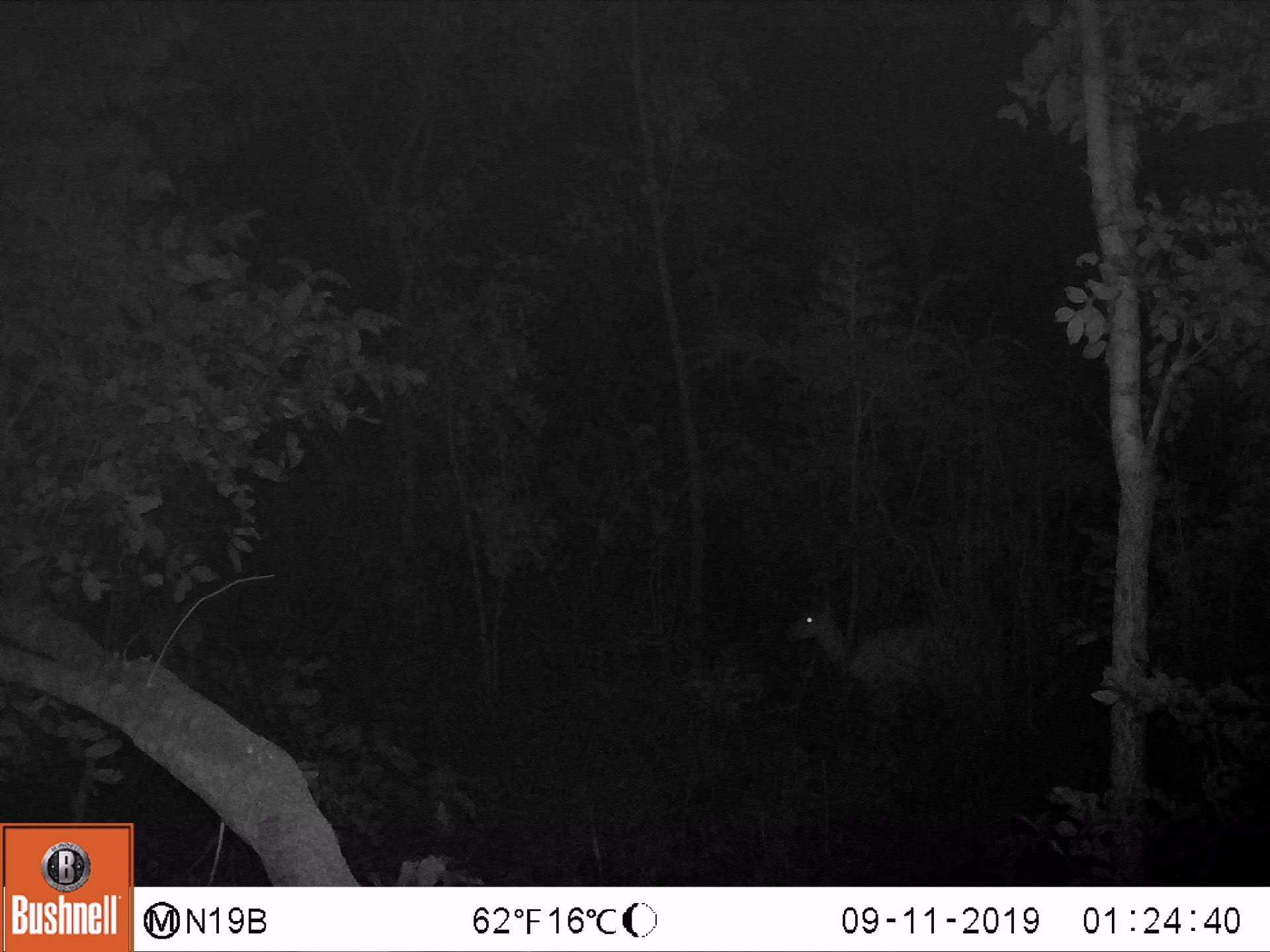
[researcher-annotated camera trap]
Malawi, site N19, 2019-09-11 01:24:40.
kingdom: Animalia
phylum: Chordata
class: Mammalia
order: Artiodactyla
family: Bovidae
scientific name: Antilopinae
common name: small antelope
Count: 1.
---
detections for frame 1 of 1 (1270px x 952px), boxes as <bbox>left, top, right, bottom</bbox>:
small antelope: <bbox>764, 568, 1031, 741</bbox>